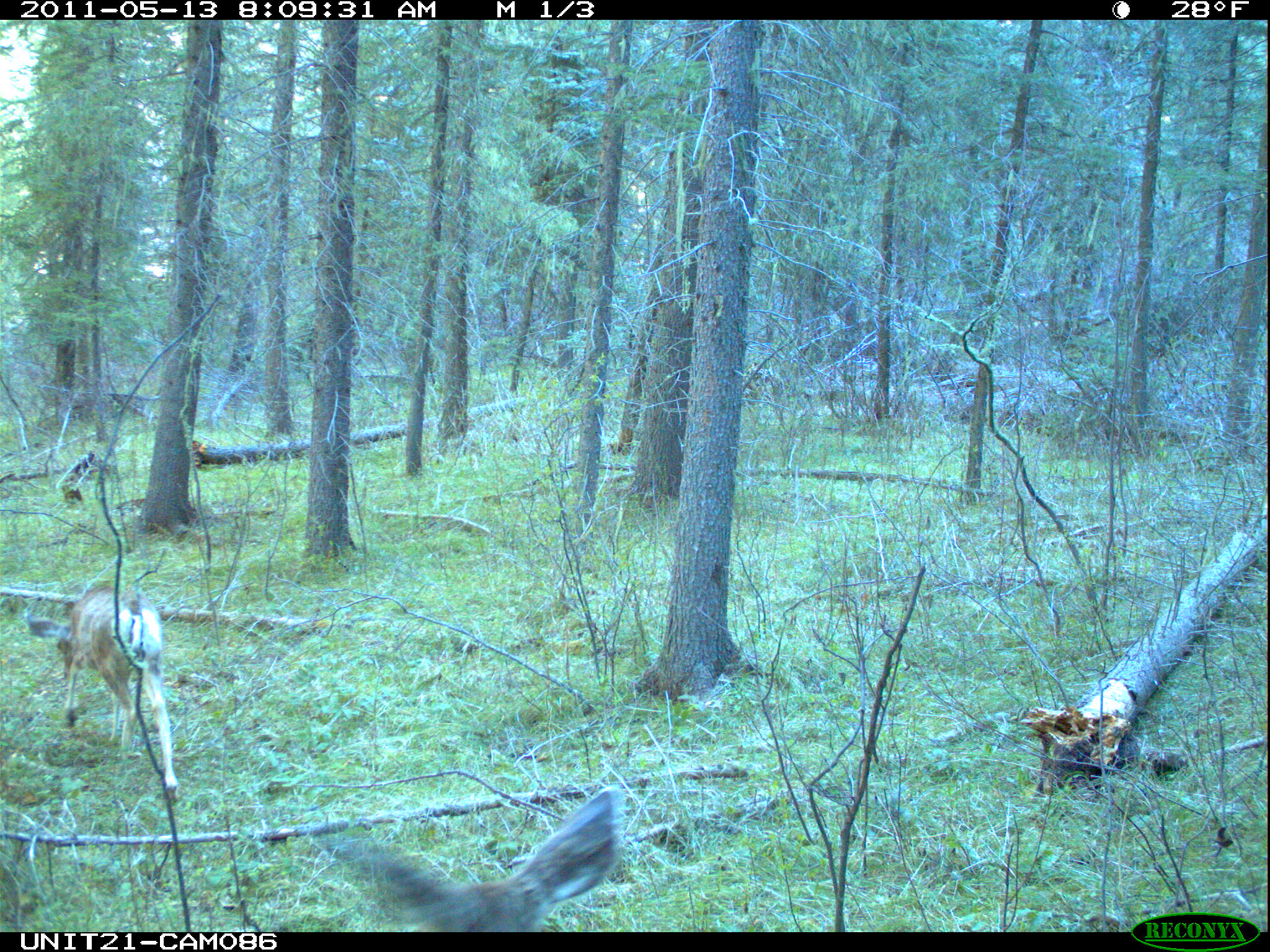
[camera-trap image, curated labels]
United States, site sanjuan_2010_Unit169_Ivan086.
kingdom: Animalia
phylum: Chordata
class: Mammalia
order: Artiodactyla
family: Cervidae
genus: Odocoileus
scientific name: Odocoileus hemionus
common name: mule deer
Odocoileus hemionus (mule deer).